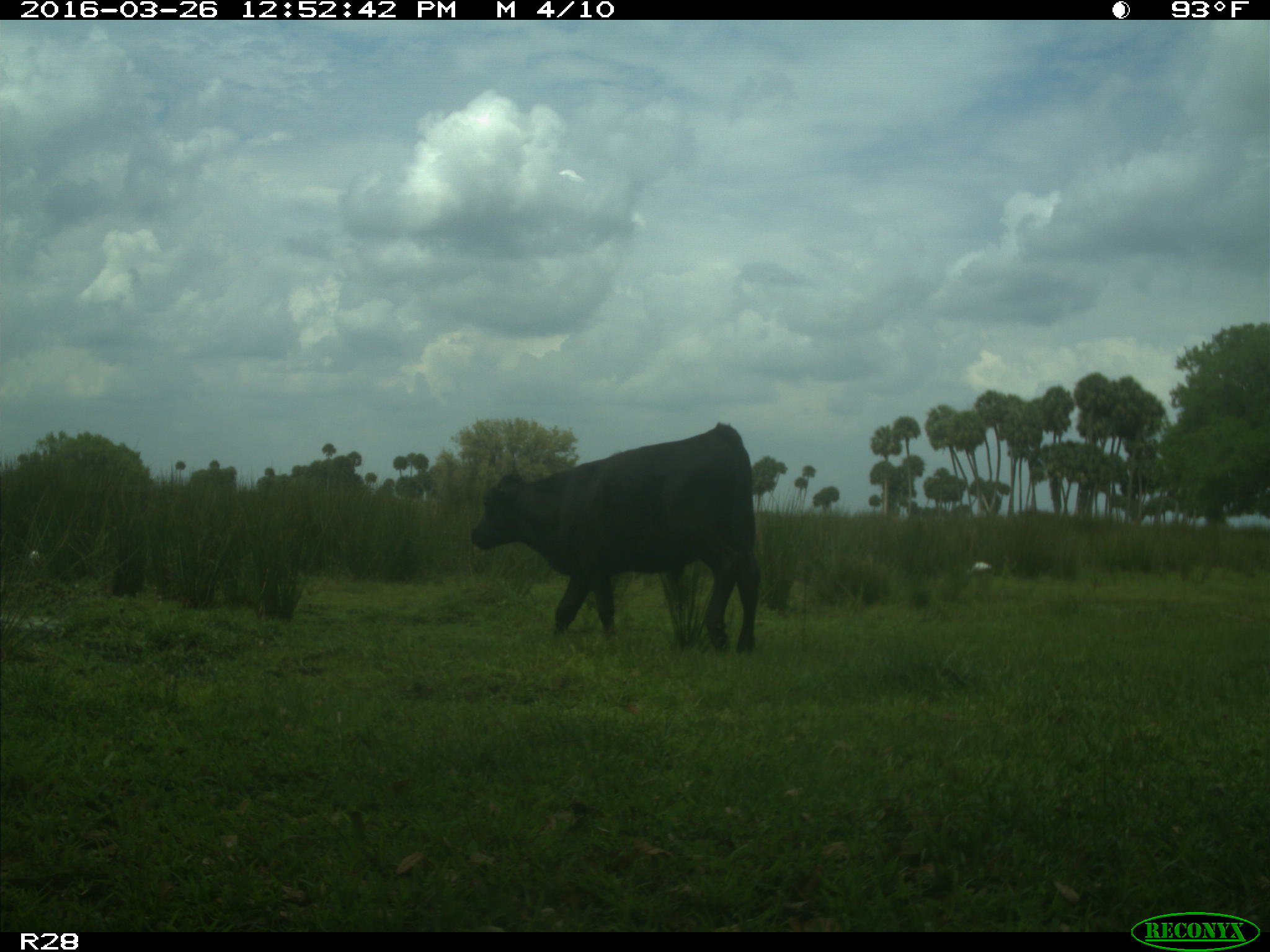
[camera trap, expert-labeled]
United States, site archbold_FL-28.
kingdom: Animalia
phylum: Chordata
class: Mammalia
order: Artiodactyla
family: Bovidae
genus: Bos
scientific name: Bos taurus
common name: domestic cow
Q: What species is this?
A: Bos taurus (domestic cow).